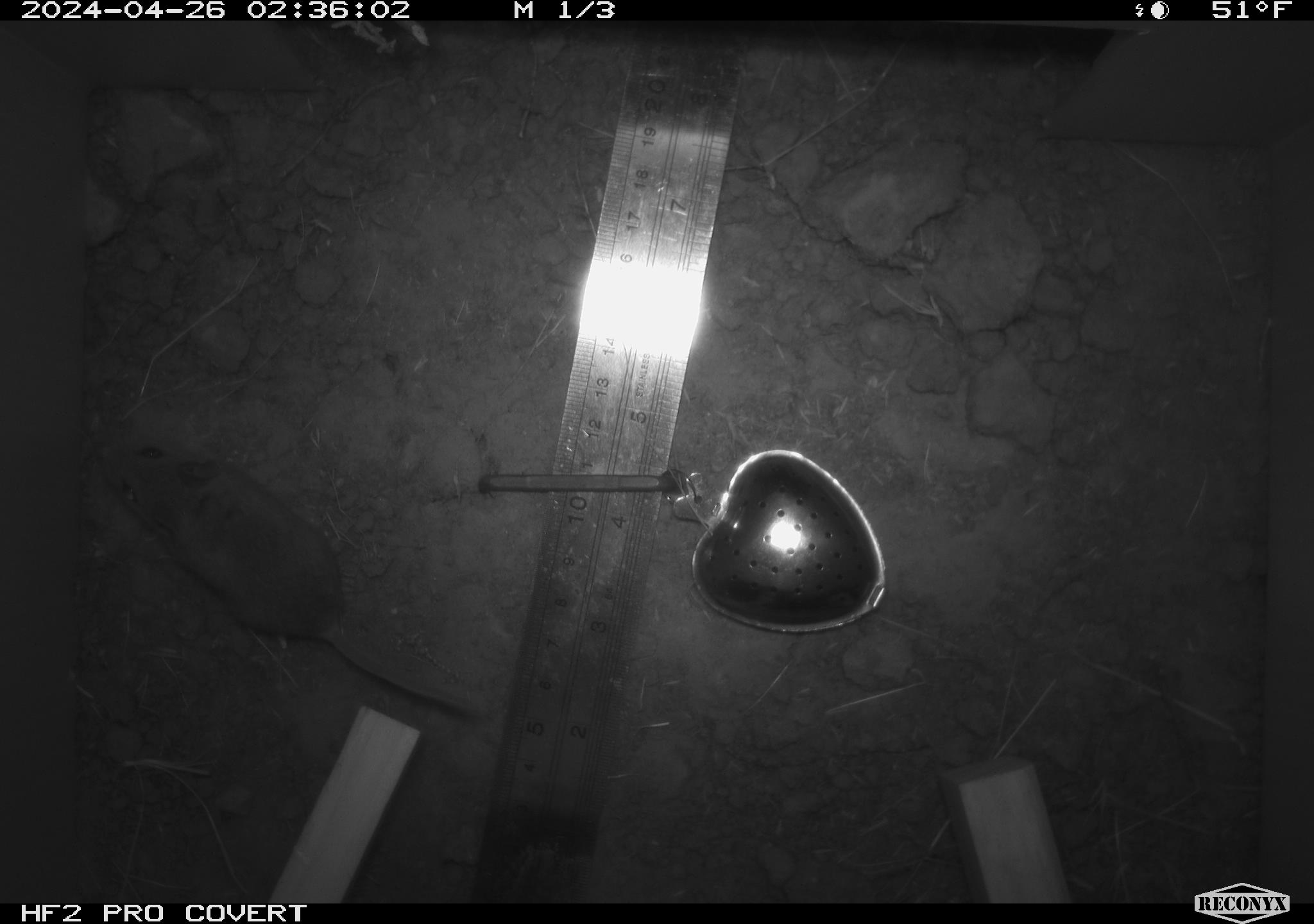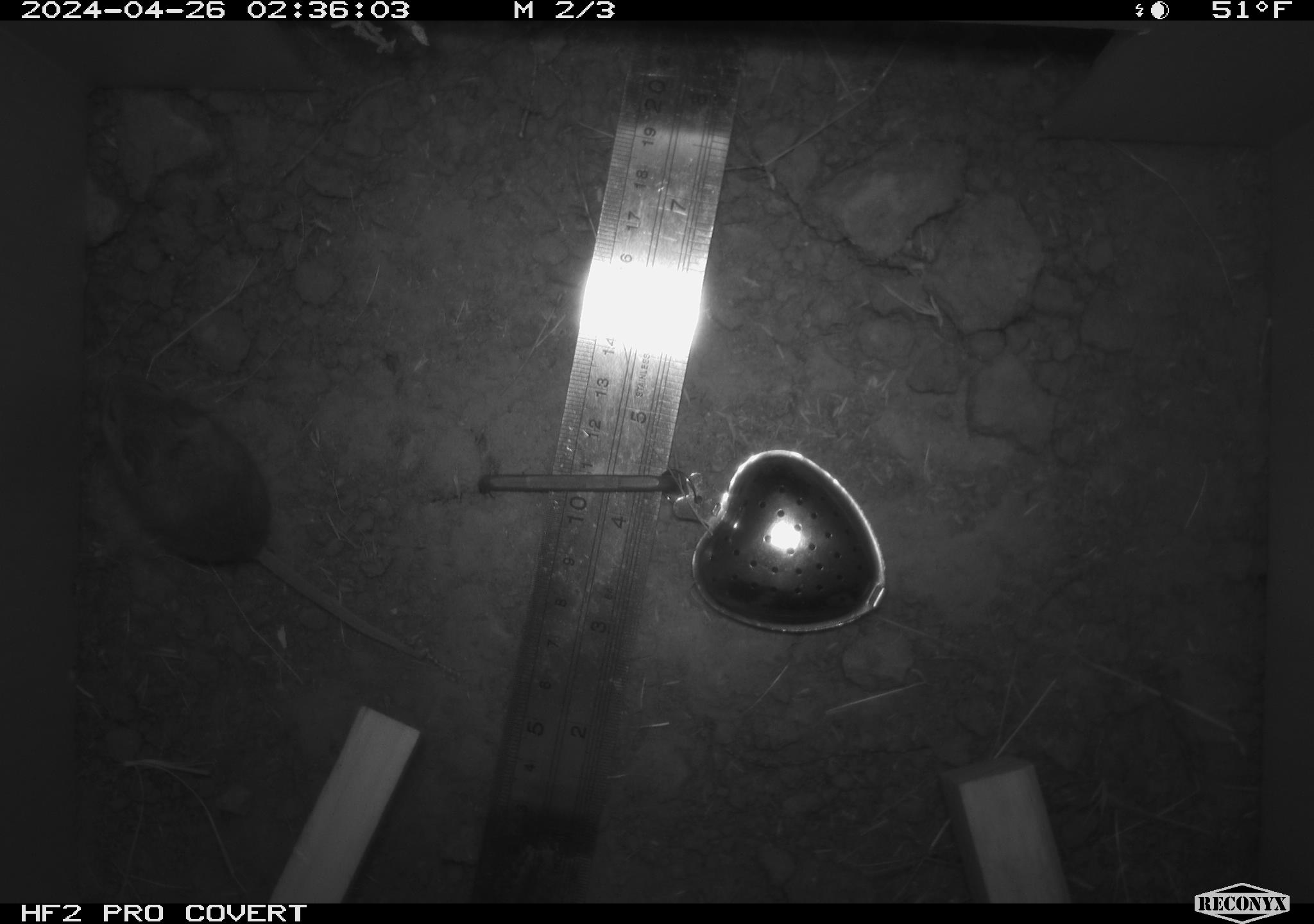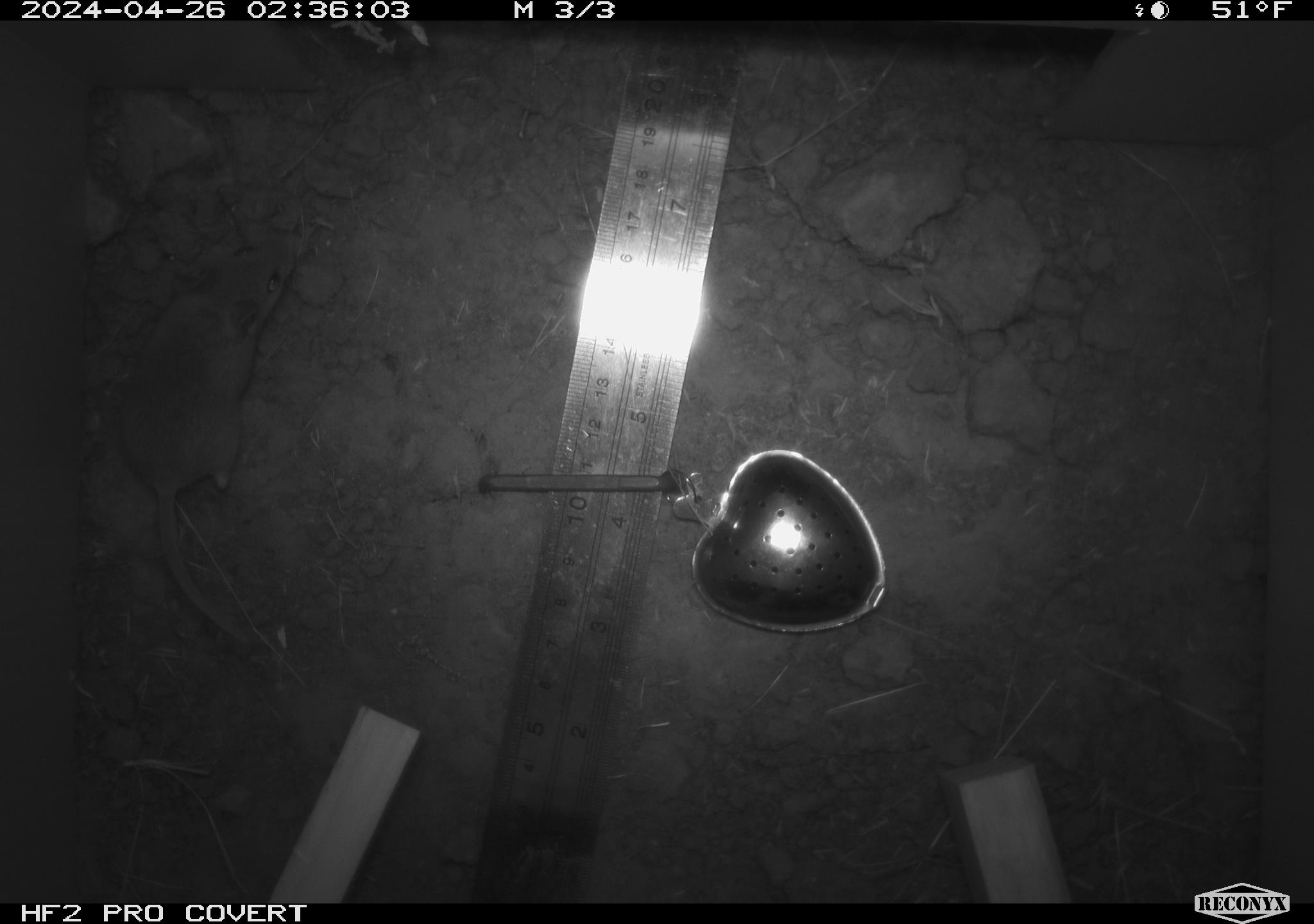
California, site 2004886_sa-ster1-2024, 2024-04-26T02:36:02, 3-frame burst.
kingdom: Animalia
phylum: Chordata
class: Mammalia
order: Rodentia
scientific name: Rodentia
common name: mouse species